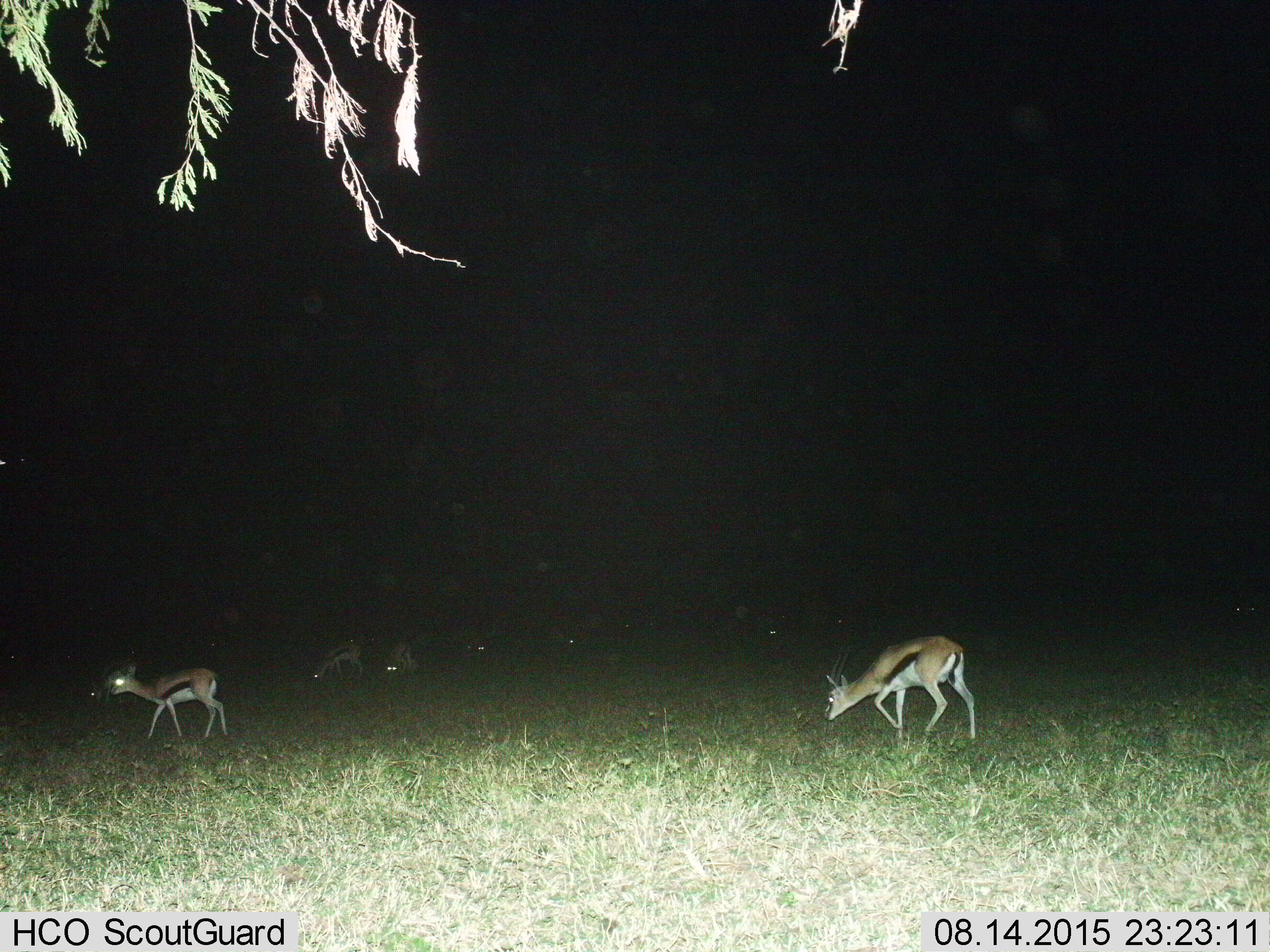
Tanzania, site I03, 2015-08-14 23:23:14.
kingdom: Animalia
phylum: Chordata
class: Mammalia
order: Artiodactyla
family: Bovidae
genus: Eudorcas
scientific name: Eudorcas thomsonii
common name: thomson's gazelle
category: gazellethomsons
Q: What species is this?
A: Gazellethomsons (thomson's gazelle) (Eudorcas thomsonii).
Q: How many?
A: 7.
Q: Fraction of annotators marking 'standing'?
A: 30%.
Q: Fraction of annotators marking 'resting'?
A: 0%.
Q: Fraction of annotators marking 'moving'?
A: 60%.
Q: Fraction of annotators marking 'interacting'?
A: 0%.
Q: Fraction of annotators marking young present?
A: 20%.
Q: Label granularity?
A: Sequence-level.